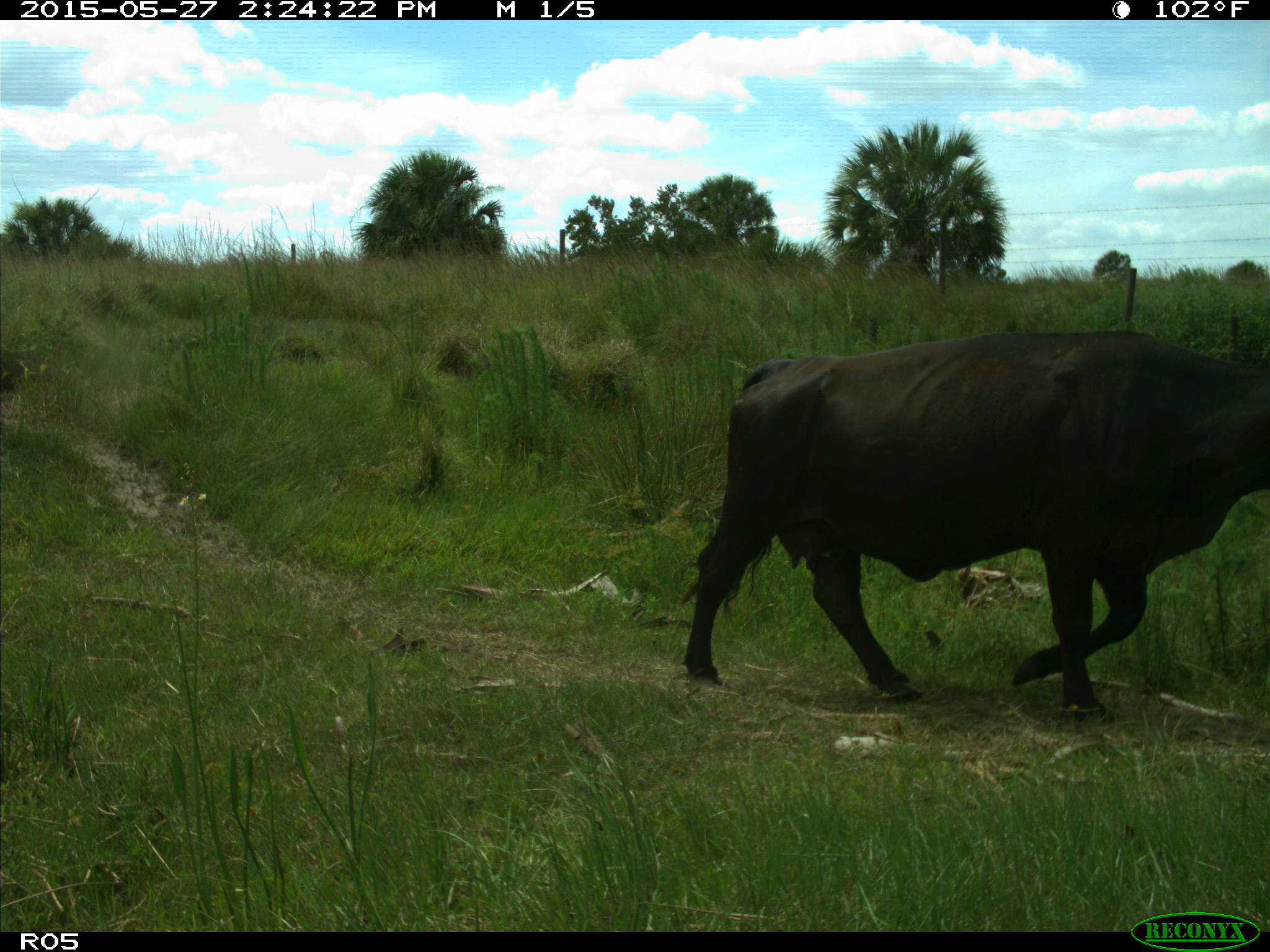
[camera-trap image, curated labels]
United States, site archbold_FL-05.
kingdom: Animalia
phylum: Chordata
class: Mammalia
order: Artiodactyla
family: Bovidae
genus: Bos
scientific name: Bos taurus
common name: domestic cow